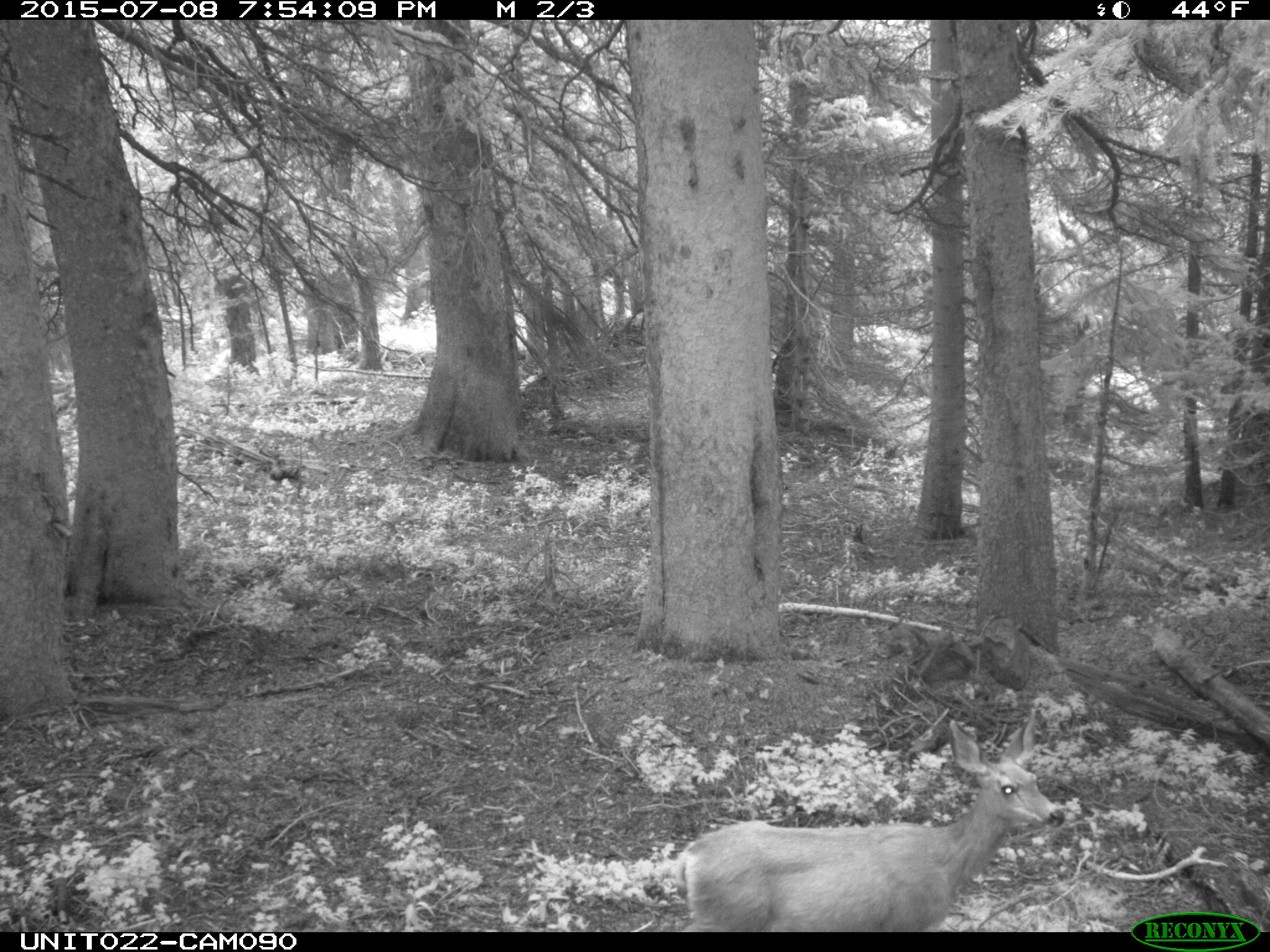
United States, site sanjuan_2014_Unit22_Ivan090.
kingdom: Animalia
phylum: Chordata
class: Mammalia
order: Artiodactyla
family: Cervidae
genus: Odocoileus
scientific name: Odocoileus hemionus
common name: mule deer